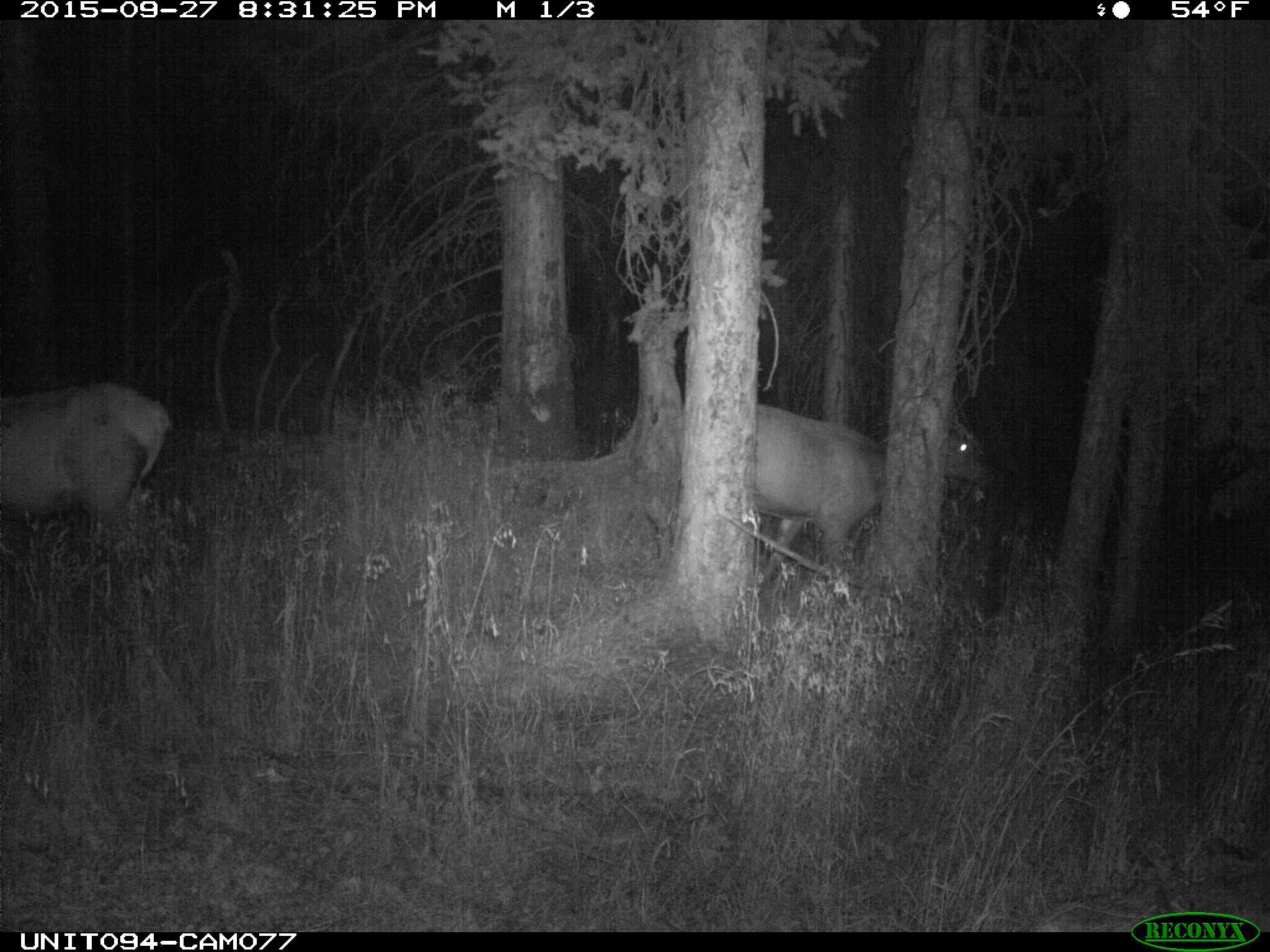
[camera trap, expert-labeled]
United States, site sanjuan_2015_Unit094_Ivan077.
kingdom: Animalia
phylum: Chordata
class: Mammalia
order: Artiodactyla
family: Cervidae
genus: Cervus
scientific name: Cervus elaphus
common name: red deer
Cervus elaphus (red deer).